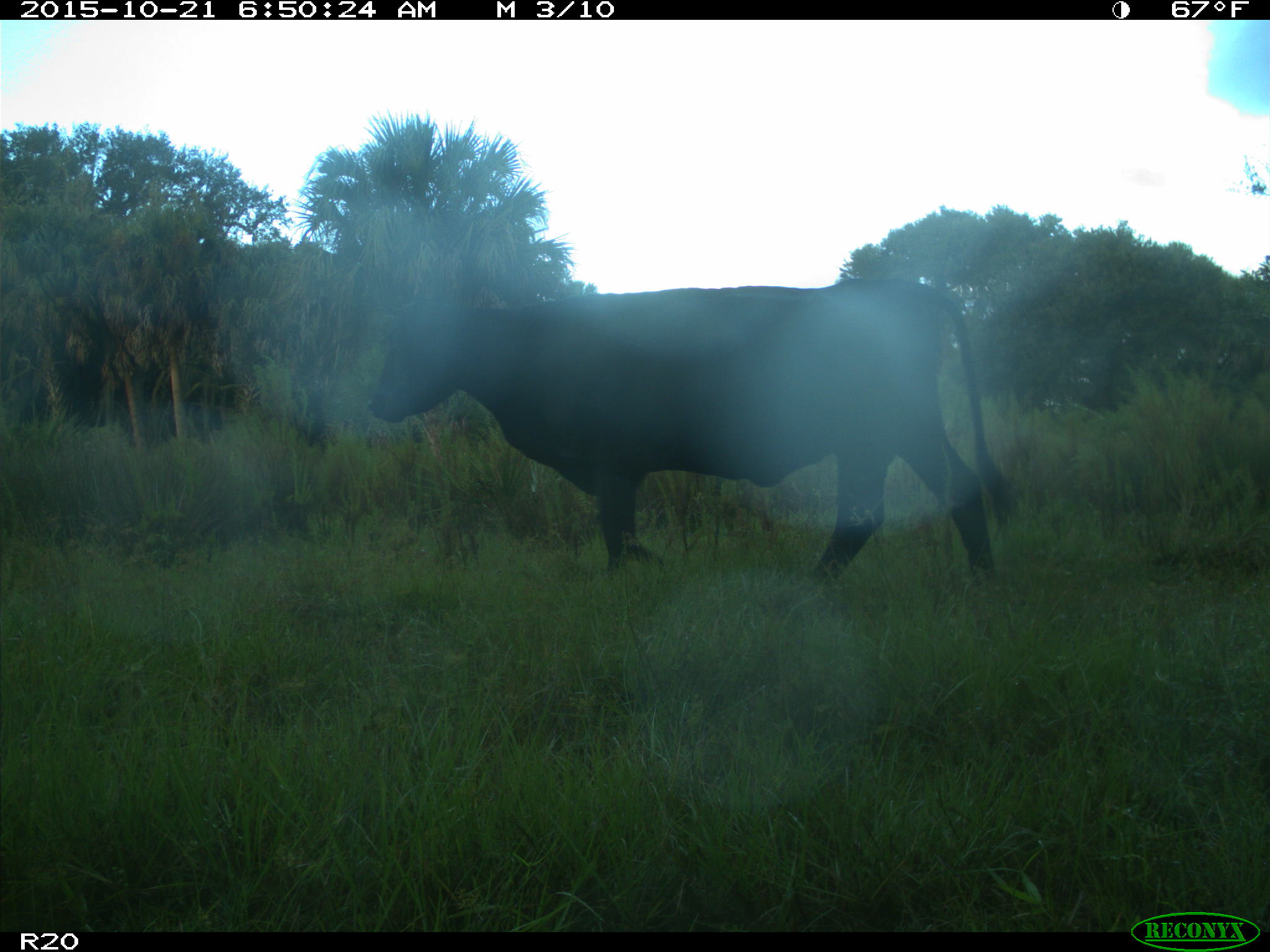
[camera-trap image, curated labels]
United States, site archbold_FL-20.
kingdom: Animalia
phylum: Chordata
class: Mammalia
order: Artiodactyla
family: Bovidae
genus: Bos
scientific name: Bos taurus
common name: domestic cow